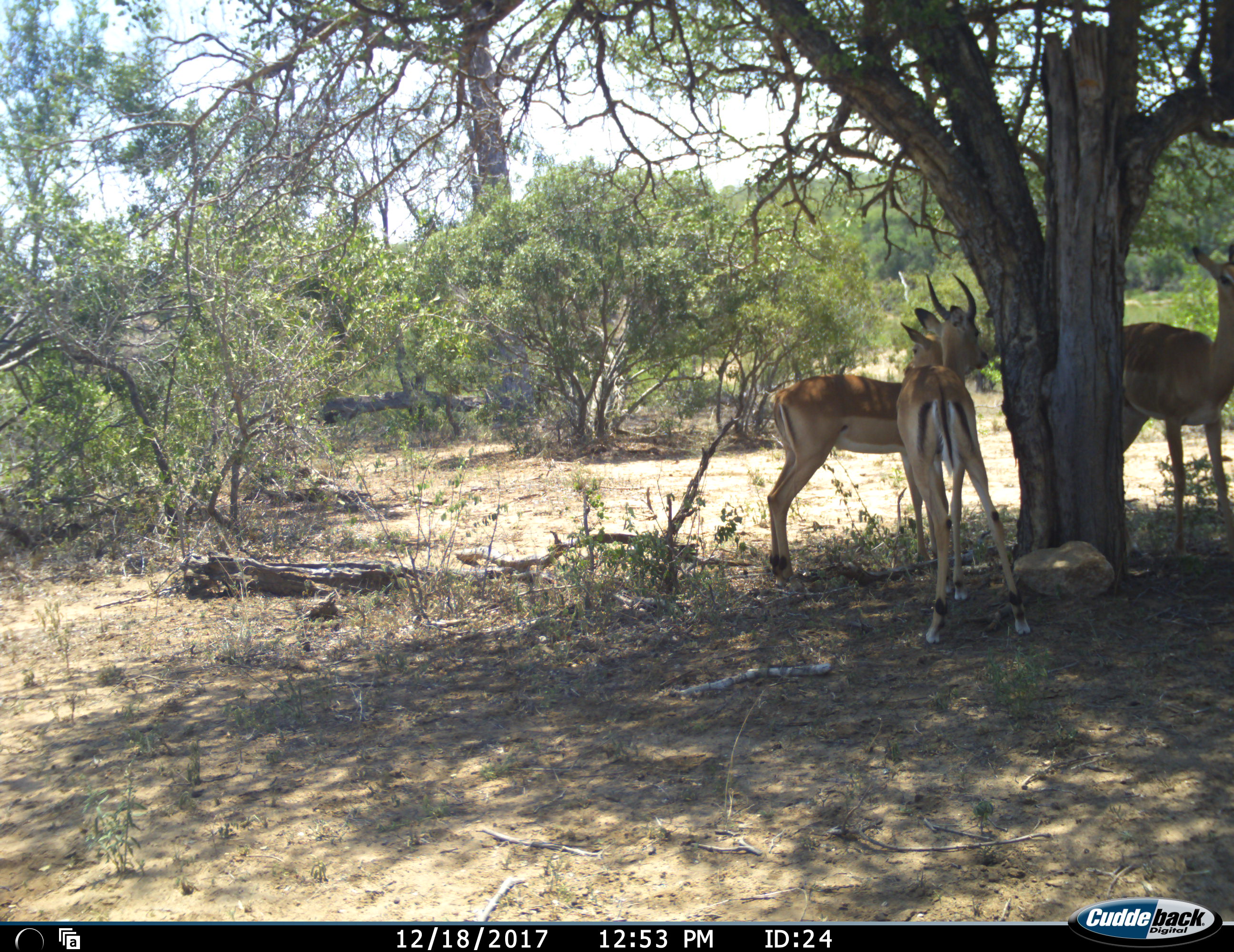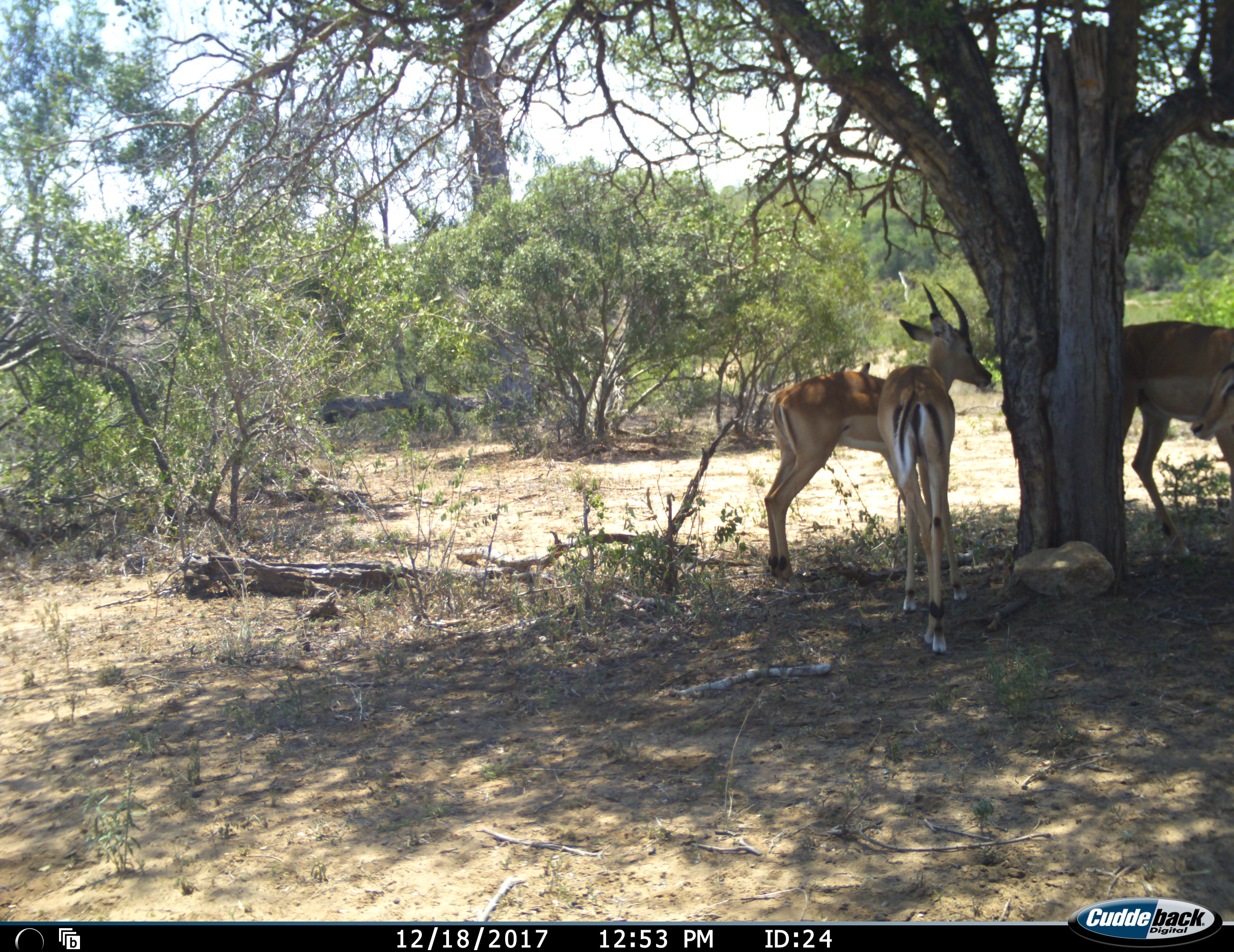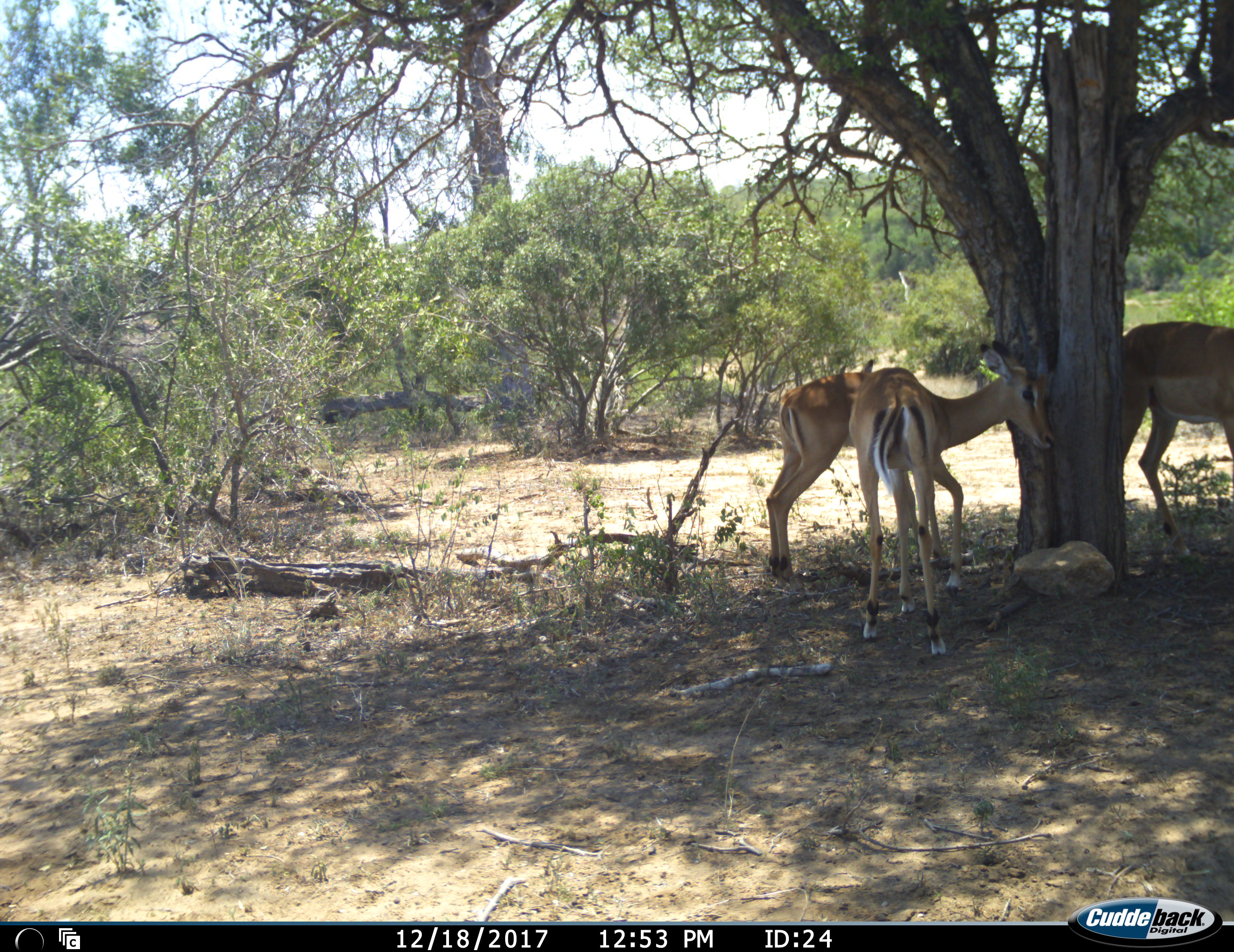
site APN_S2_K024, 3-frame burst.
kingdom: Animalia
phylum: Chordata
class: Mammalia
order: Artiodactyla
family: Bovidae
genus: Aepyceros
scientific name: Aepyceros melampus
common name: impala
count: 3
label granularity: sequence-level